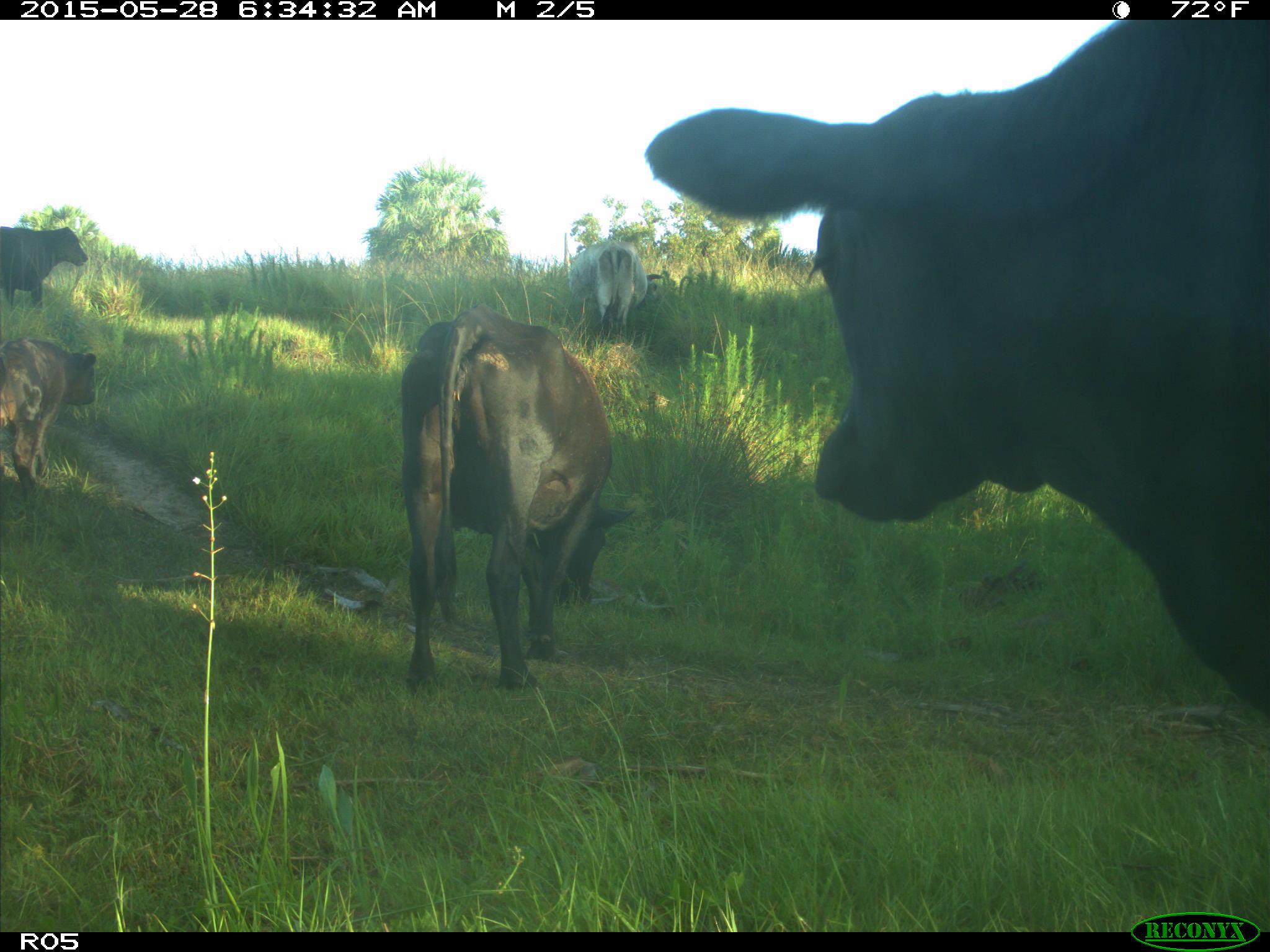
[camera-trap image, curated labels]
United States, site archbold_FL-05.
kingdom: Animalia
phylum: Chordata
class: Mammalia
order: Artiodactyla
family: Bovidae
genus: Bos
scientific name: Bos taurus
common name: domestic cow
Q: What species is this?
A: Bos taurus (domestic cow).